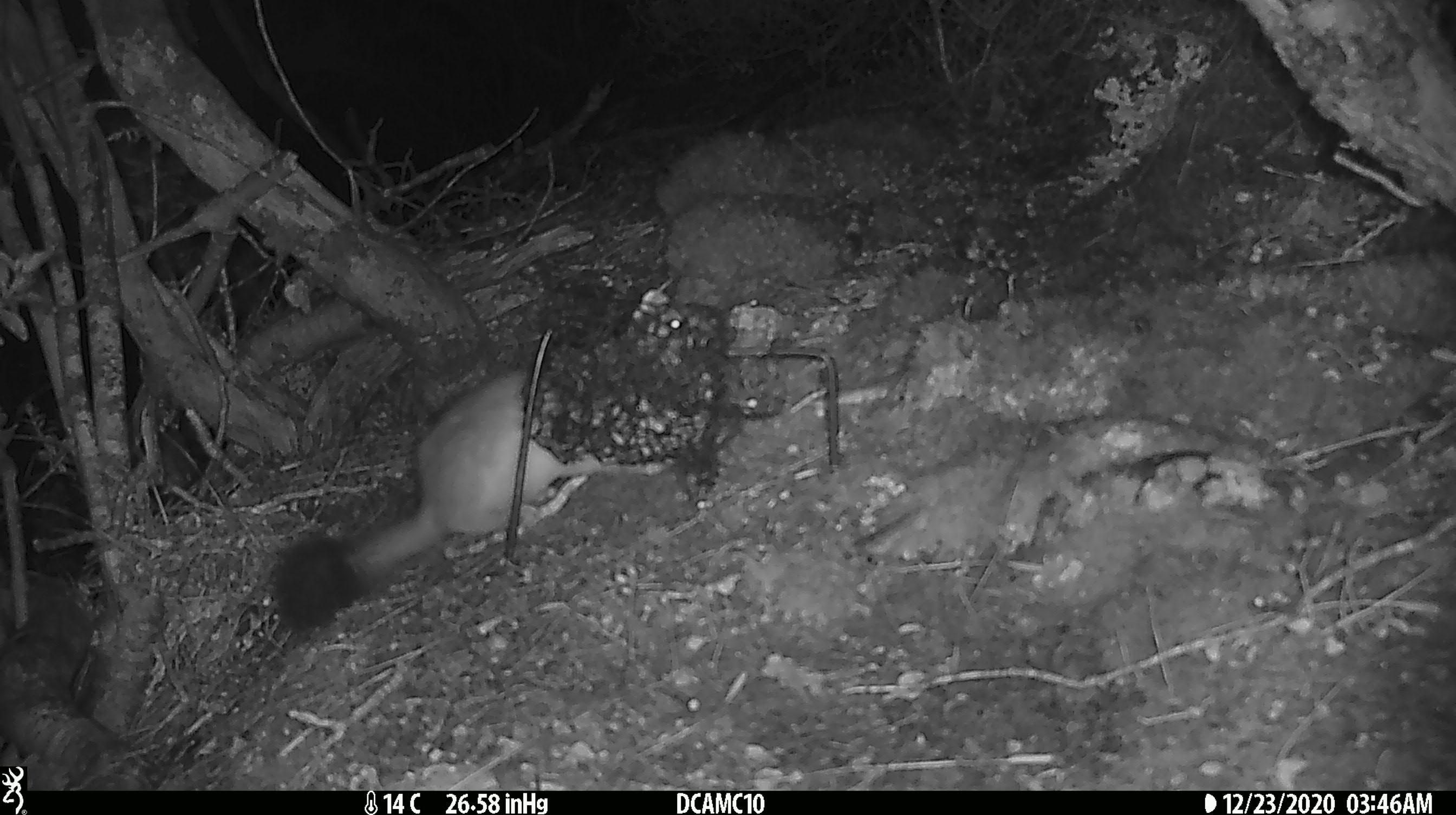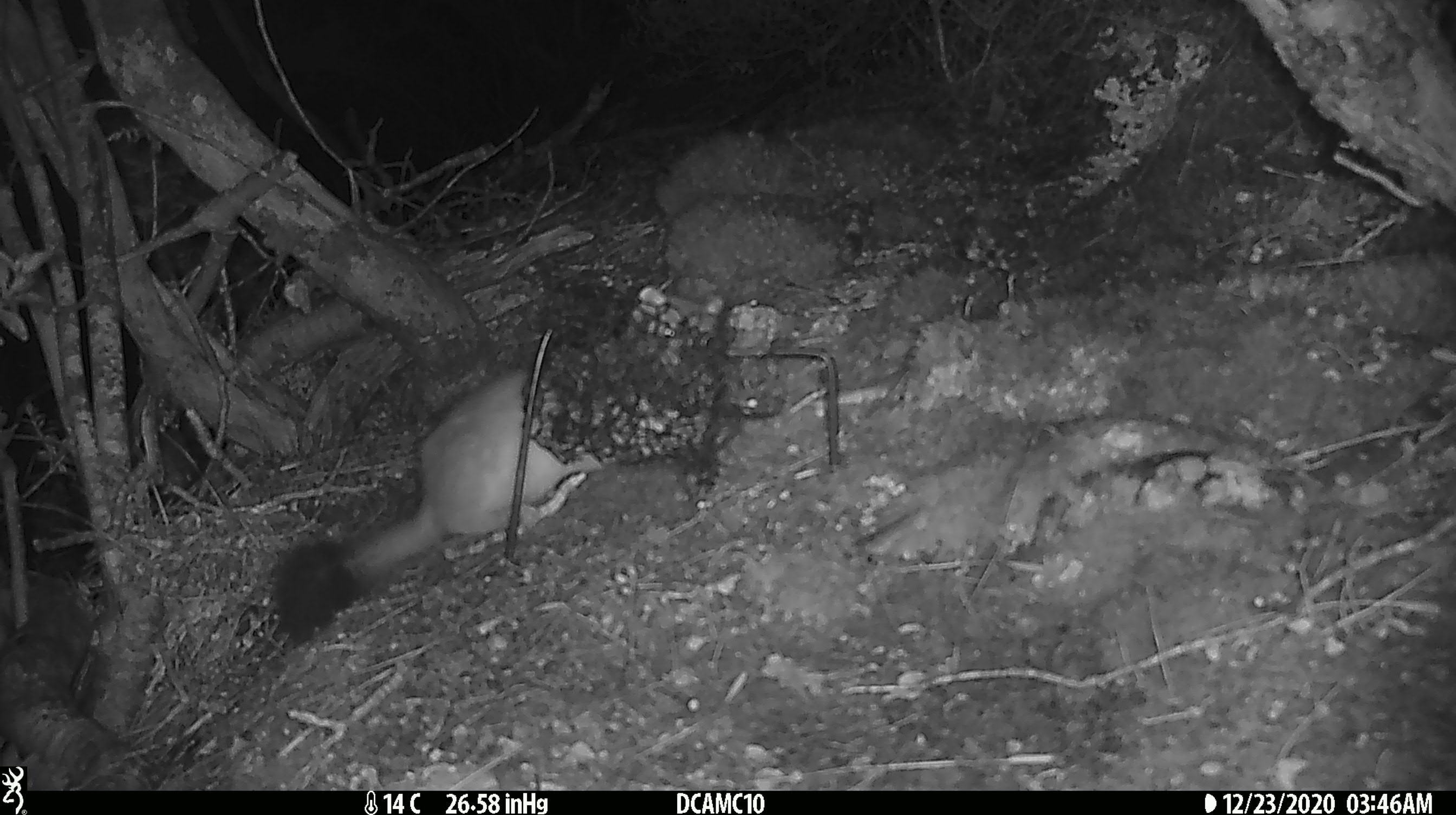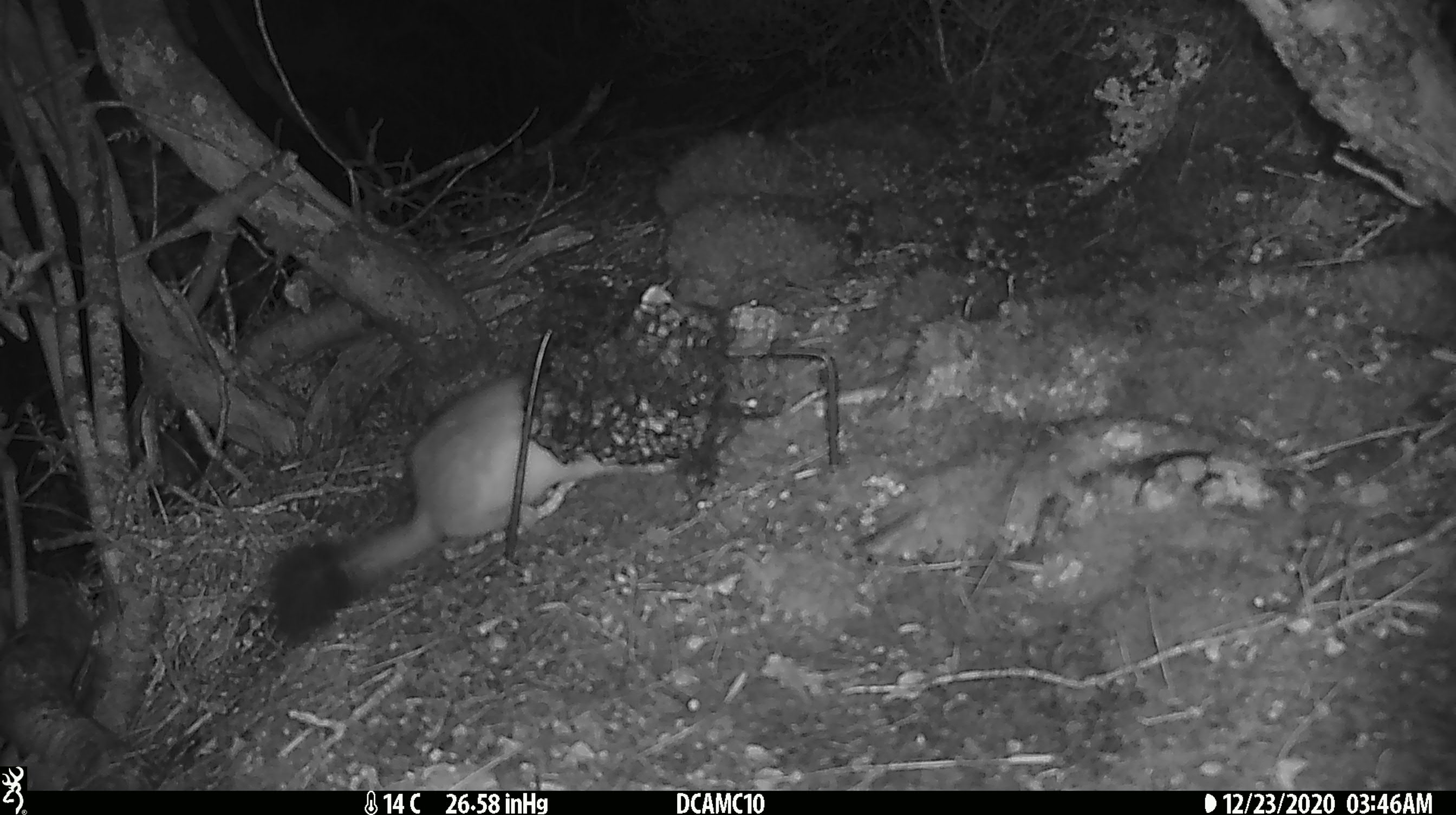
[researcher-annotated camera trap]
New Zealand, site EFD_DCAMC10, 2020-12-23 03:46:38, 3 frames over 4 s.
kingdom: Animalia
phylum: Chordata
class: Mammalia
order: Carnivora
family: Mustelidae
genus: Mustela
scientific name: Mustela erminea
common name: stoat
Stoat (Mustela erminea).